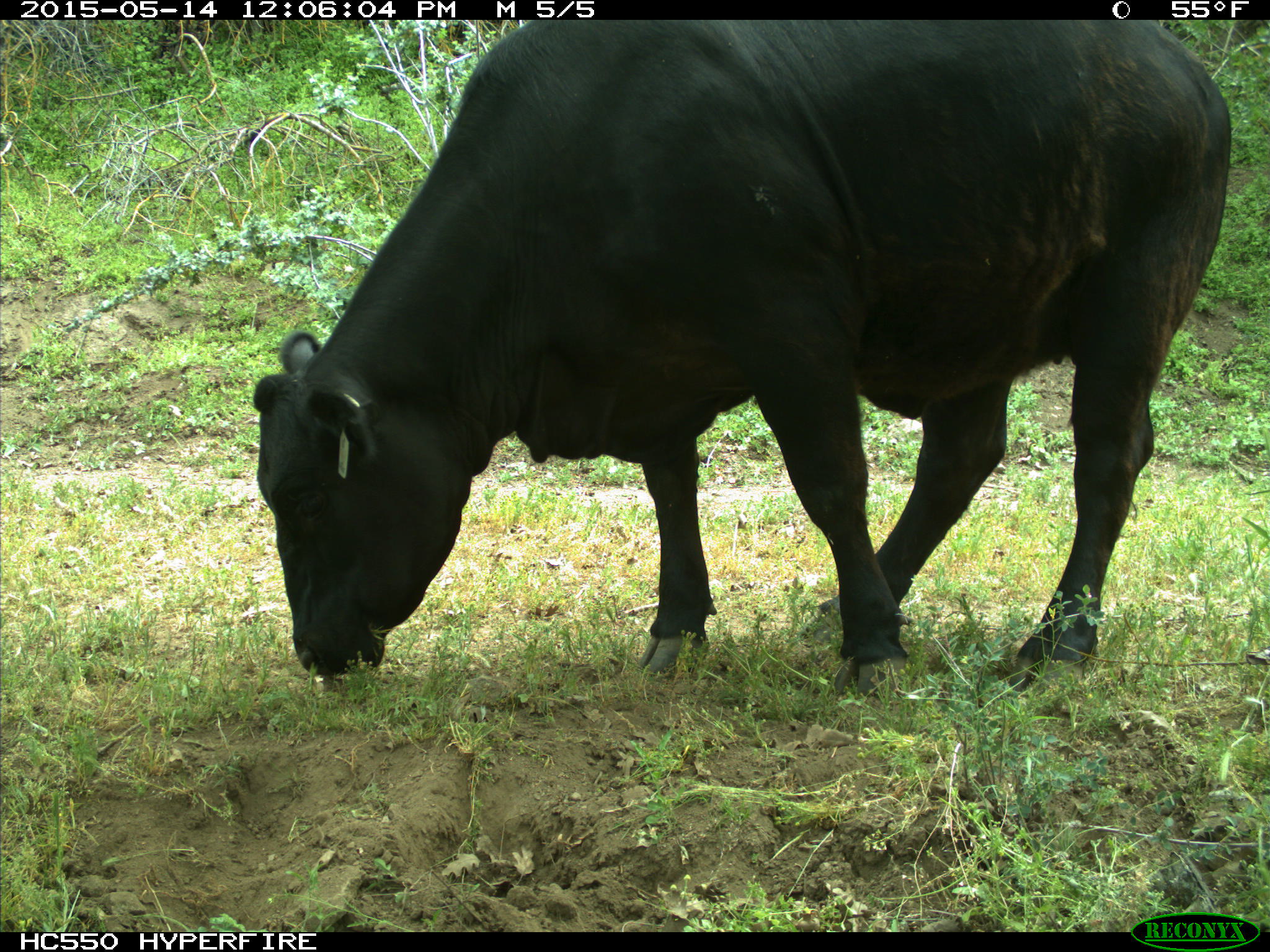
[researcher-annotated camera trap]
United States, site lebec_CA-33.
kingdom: Animalia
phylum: Chordata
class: Mammalia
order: Artiodactyla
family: Bovidae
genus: Bos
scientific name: Bos taurus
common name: domestic cow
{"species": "Bos taurus (domestic cow)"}